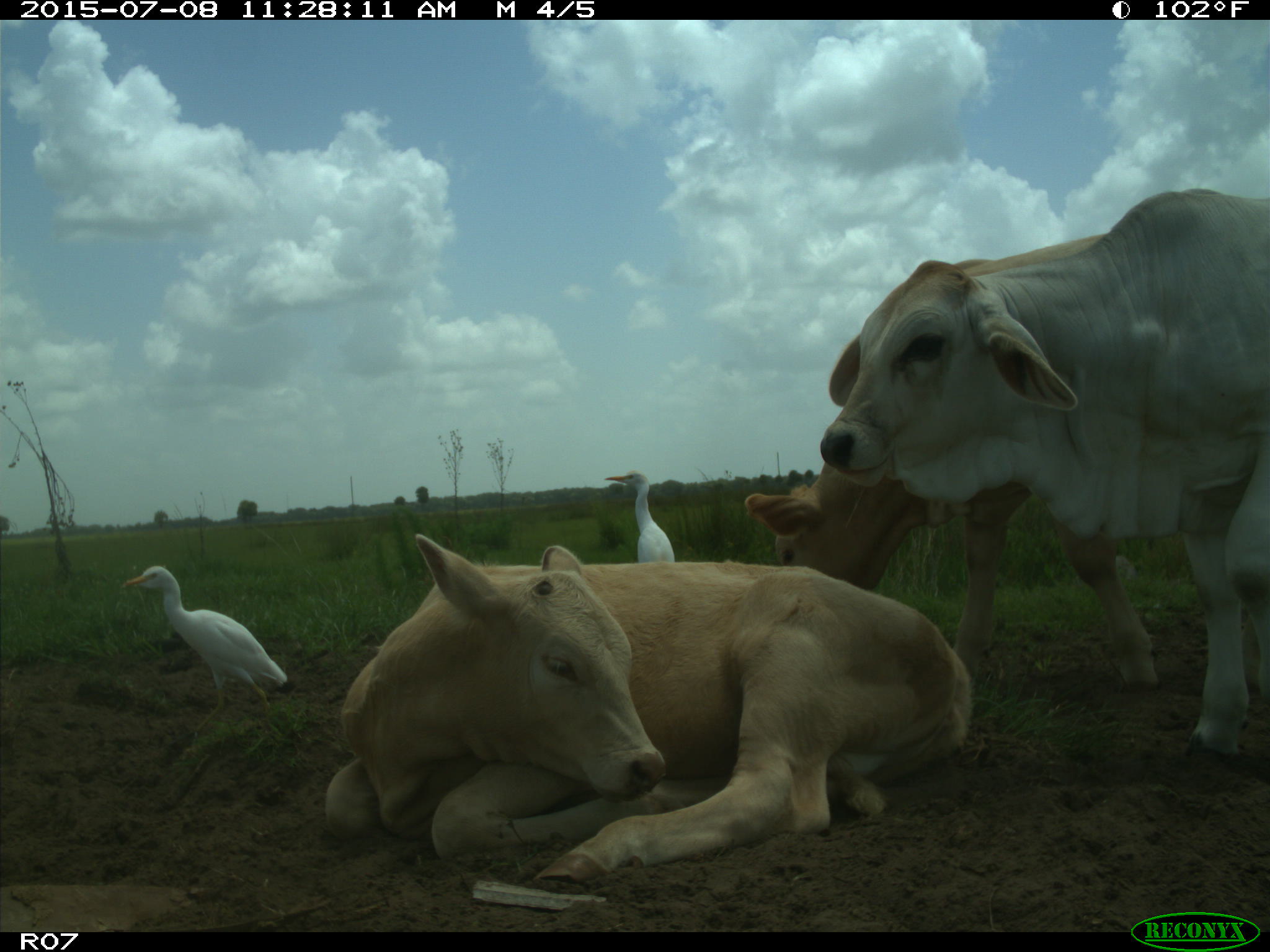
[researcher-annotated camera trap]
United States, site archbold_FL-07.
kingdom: Animalia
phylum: Chordata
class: Mammalia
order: Artiodactyla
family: Bovidae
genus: Bos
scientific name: Bos taurus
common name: domestic cow